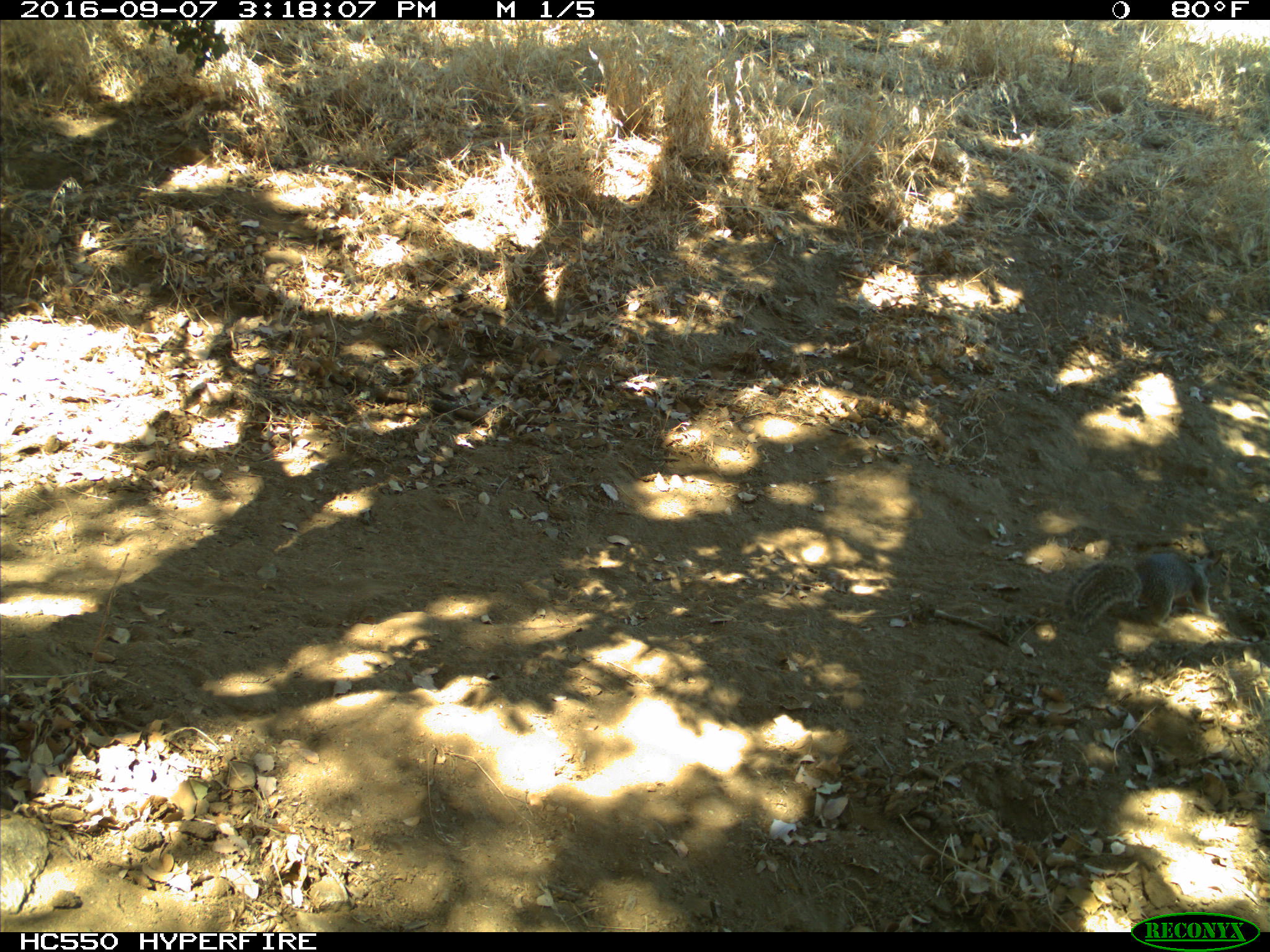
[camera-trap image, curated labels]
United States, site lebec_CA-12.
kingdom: Animalia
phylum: Chordata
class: Mammalia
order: Rodentia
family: Sciuridae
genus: Otospermophilus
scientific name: Otospermophilus beecheyi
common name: california ground squirrel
Otospermophilus beecheyi (california ground squirrel).